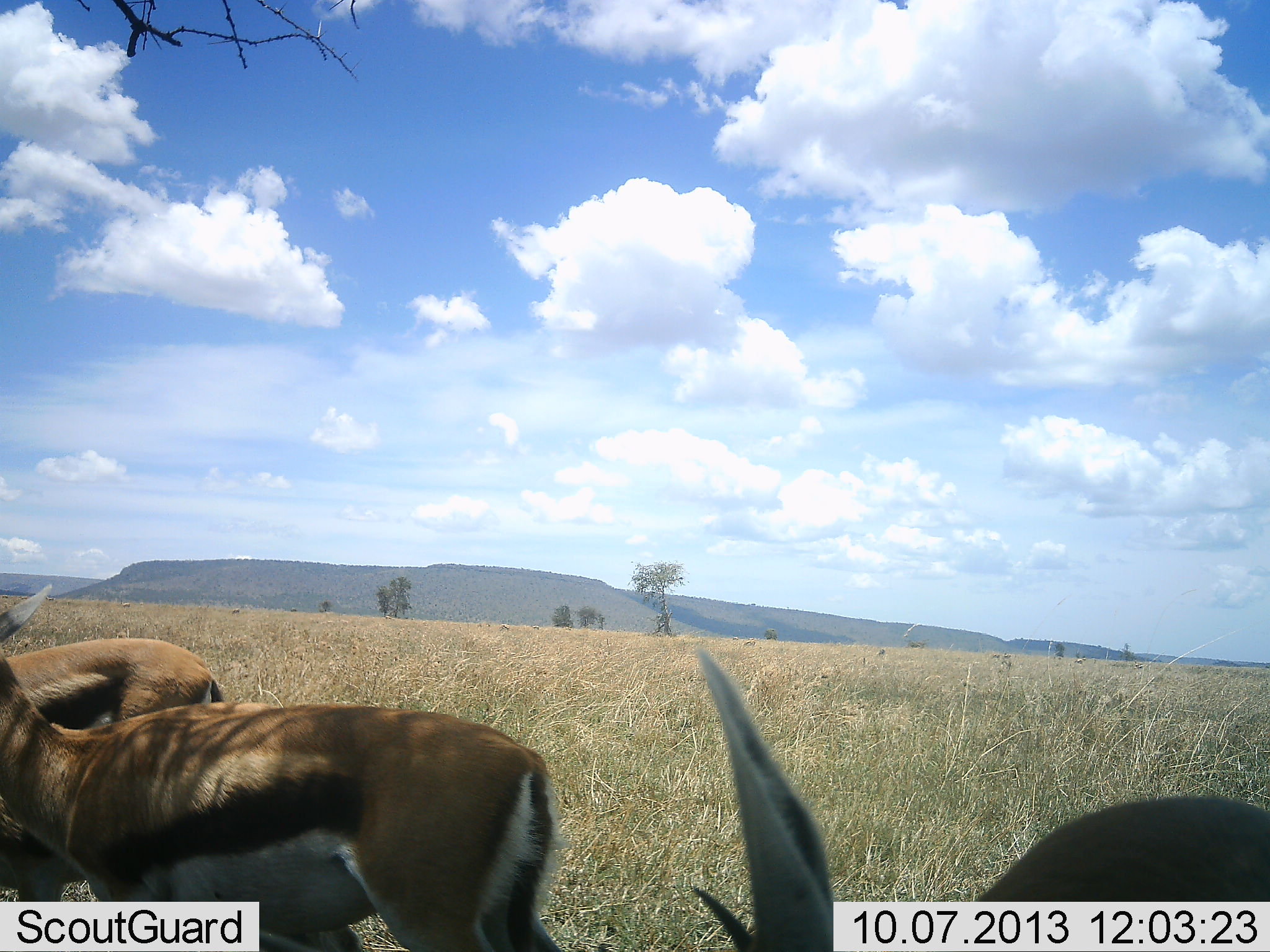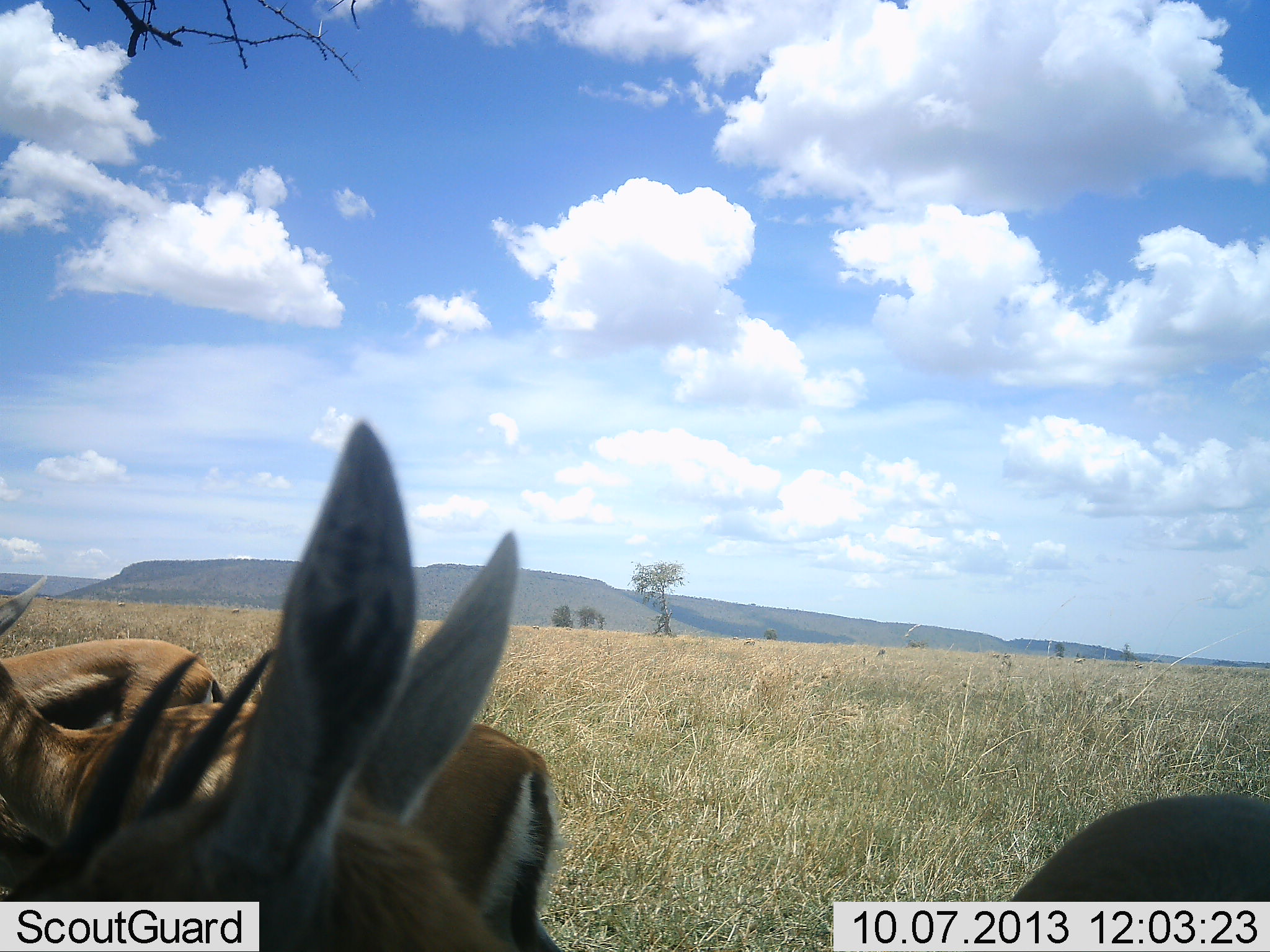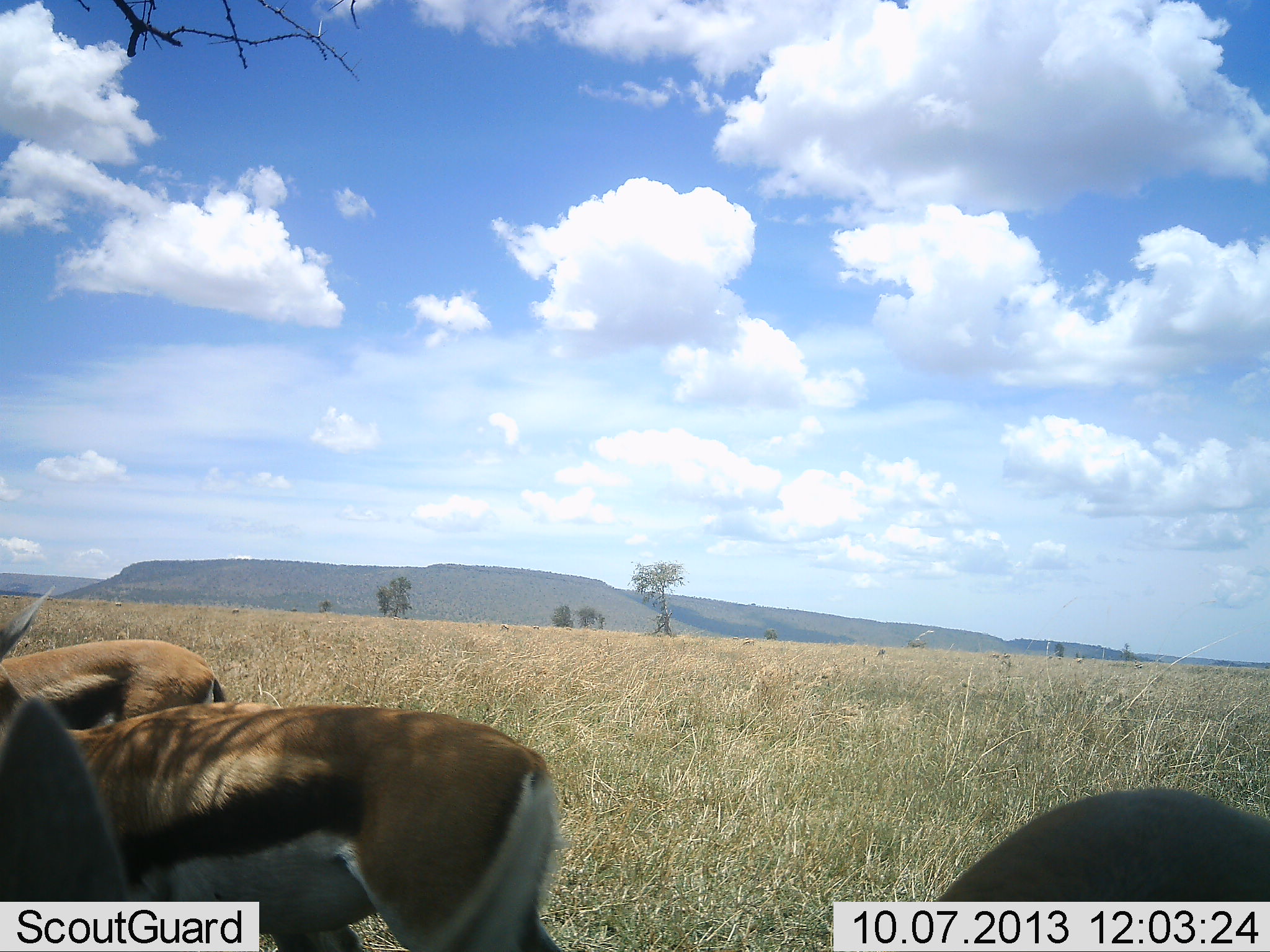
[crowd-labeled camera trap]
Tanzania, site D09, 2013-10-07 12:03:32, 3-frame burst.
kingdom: Animalia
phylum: Chordata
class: Mammalia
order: Artiodactyla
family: Bovidae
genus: Eudorcas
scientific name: Eudorcas thomsonii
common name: thomson's gazelle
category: gazellethomsons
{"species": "gazellethomsons (thomson's gazelle) (Eudorcas thomsonii)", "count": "4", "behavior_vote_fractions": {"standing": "81%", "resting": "12%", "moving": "19%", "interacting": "0%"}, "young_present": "0%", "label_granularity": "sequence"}